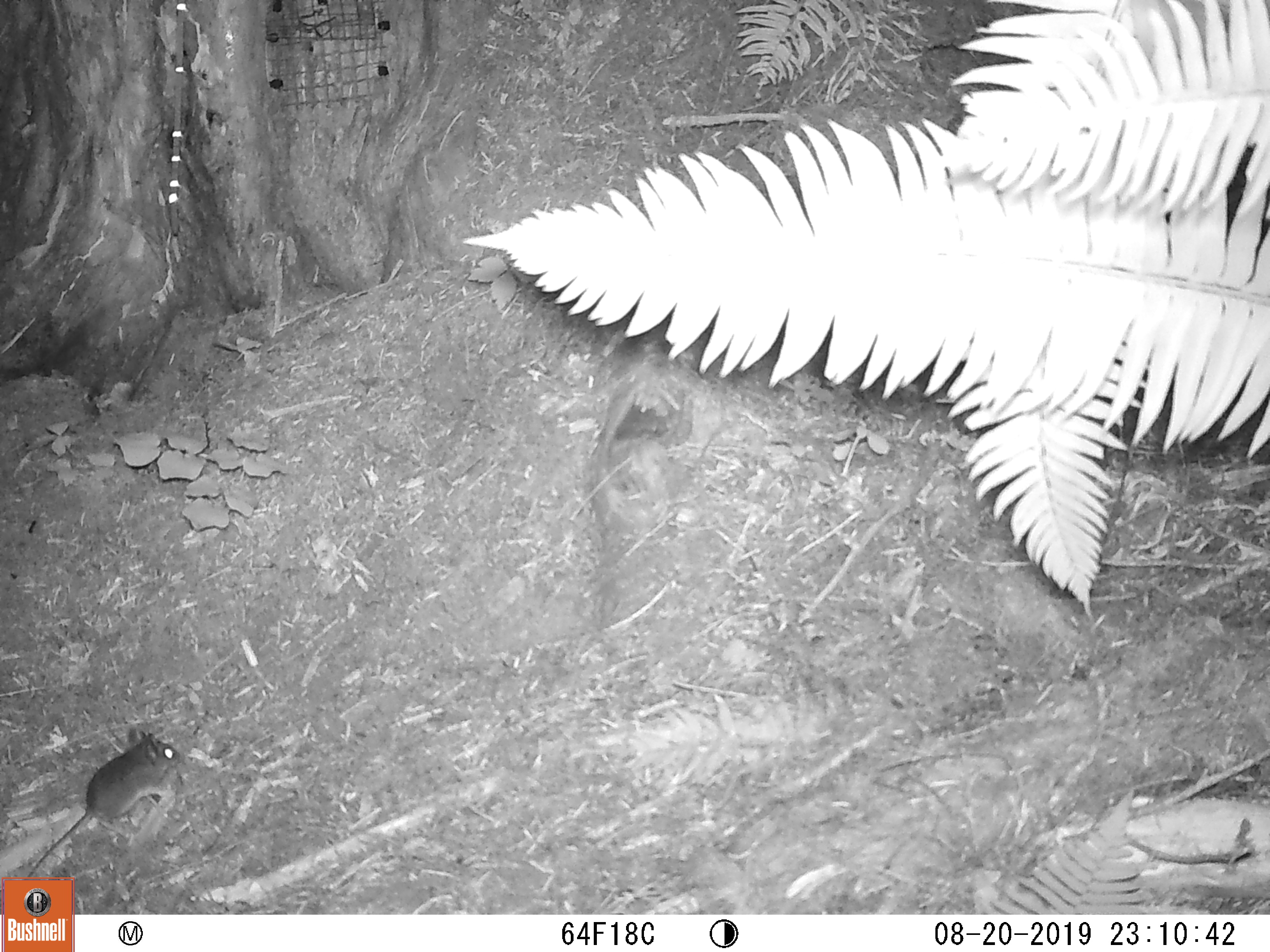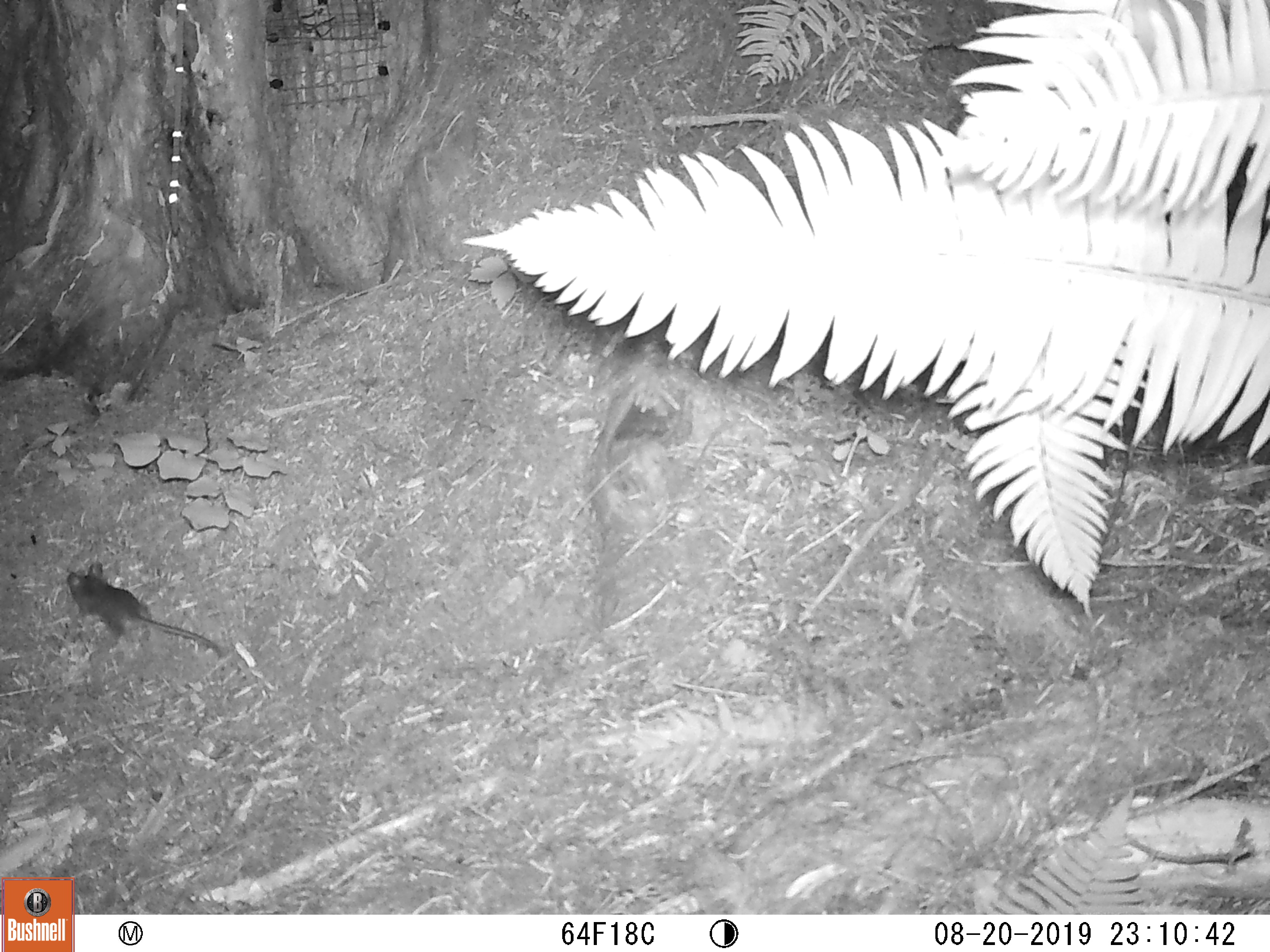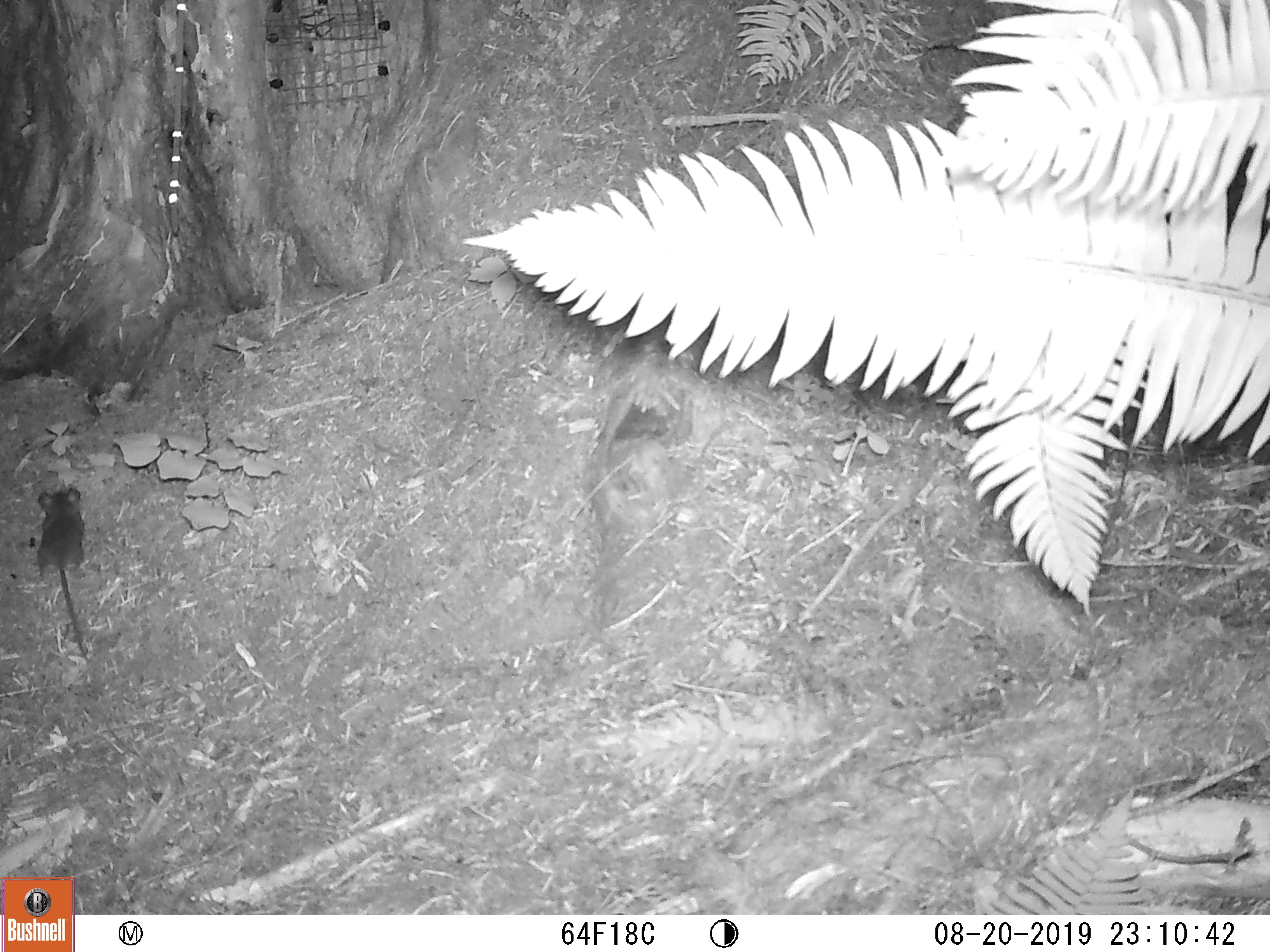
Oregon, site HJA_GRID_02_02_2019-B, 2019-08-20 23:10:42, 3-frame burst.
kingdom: Animalia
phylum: Chordata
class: Mammalia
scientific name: Mammalia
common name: small mammal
Small mammal (Mammalia).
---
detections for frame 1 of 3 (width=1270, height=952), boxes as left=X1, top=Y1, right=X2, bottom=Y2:
small mammal: left=11, top=712, right=183, bottom=870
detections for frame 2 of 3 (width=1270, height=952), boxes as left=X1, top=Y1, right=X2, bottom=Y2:
small mammal: left=45, top=555, right=246, bottom=672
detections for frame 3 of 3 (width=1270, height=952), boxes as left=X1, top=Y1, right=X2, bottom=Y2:
small mammal: left=18, top=473, right=124, bottom=685